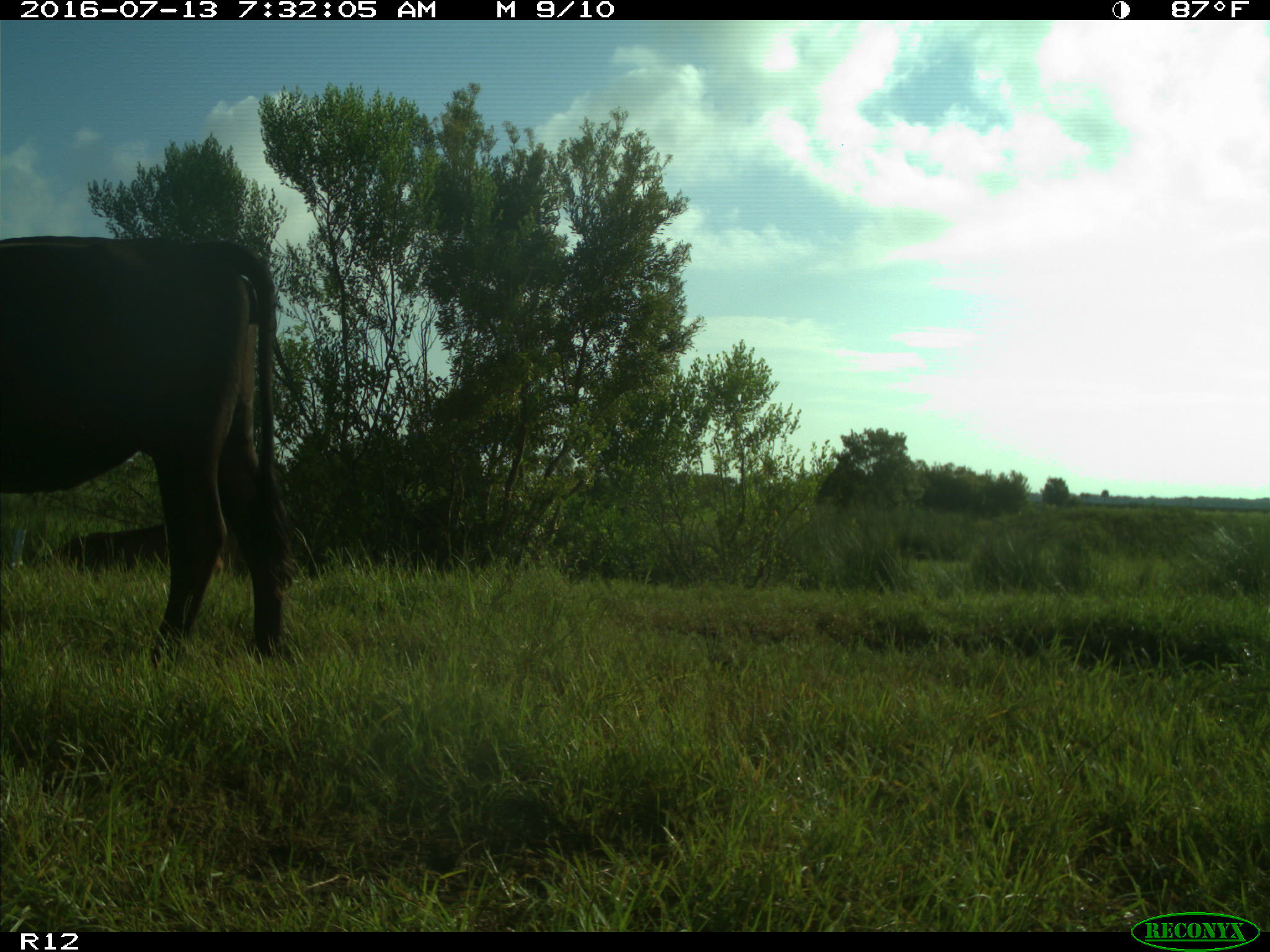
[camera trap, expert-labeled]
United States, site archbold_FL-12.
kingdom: Animalia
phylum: Chordata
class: Mammalia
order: Artiodactyla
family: Bovidae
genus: Bos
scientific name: Bos taurus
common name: domestic cow